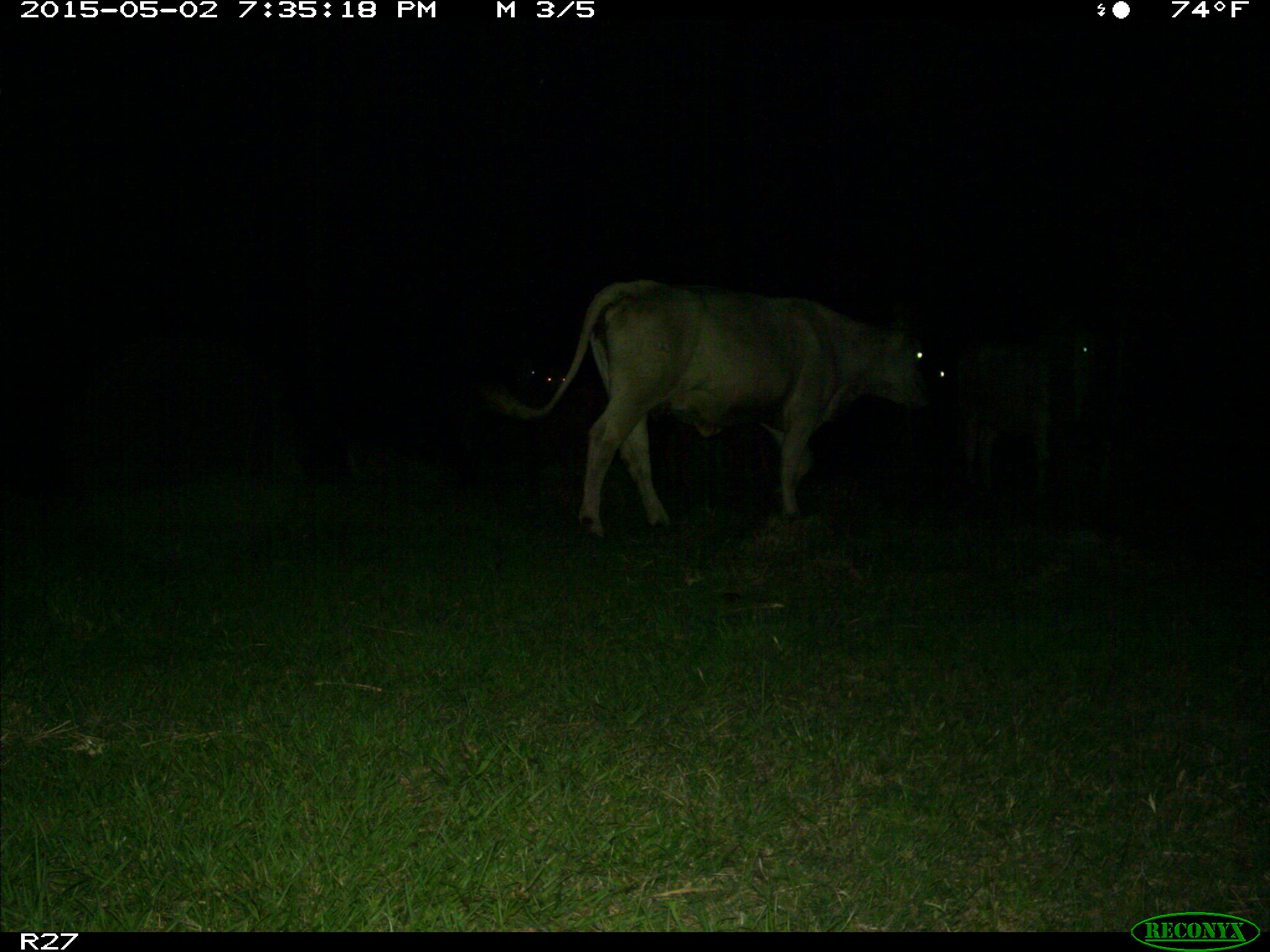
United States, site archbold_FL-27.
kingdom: Animalia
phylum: Chordata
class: Mammalia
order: Artiodactyla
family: Bovidae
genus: Bos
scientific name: Bos taurus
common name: domestic cow